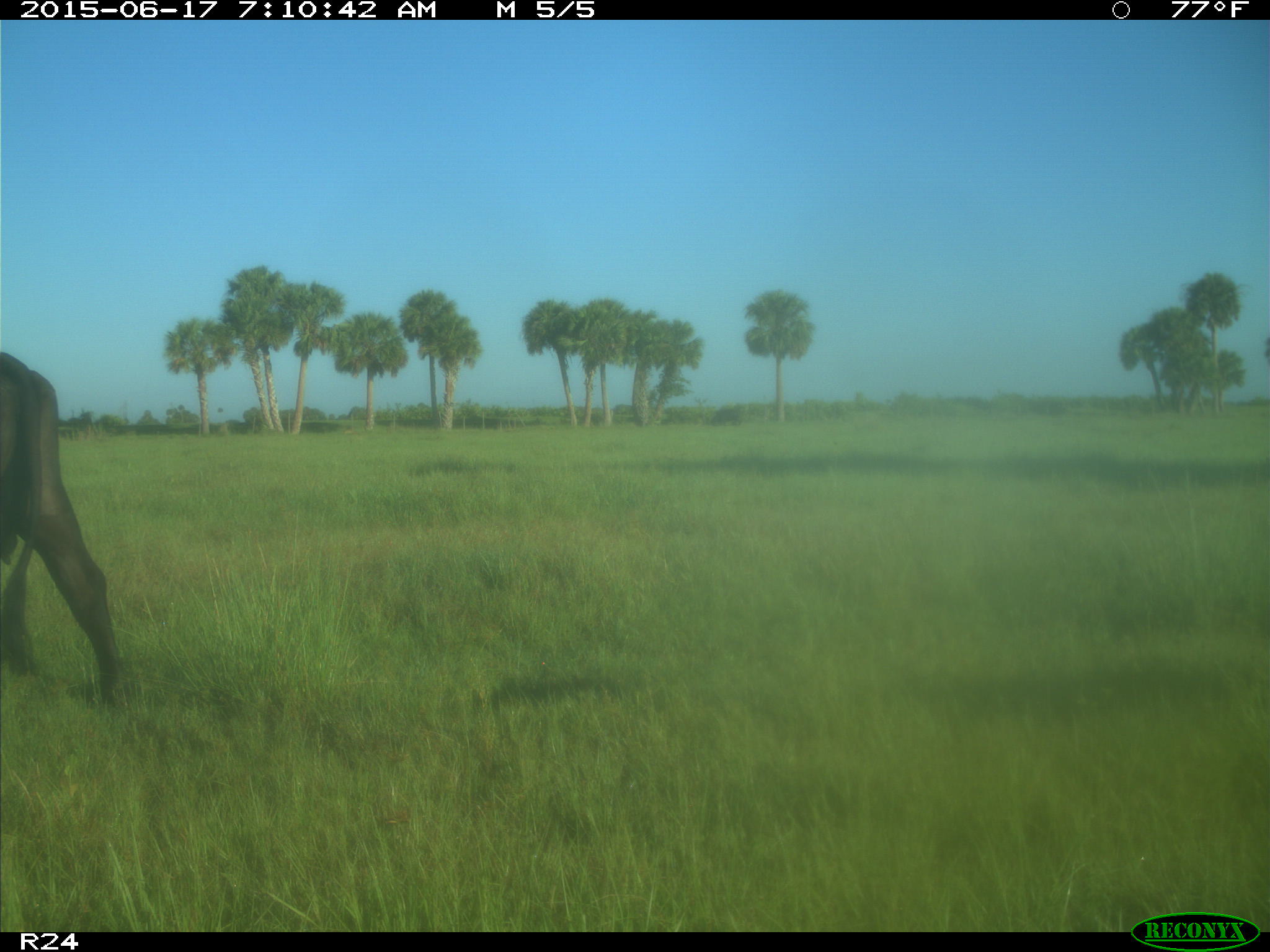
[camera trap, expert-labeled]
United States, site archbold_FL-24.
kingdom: Animalia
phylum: Chordata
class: Mammalia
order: Artiodactyla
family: Bovidae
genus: Bos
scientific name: Bos taurus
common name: domestic cow